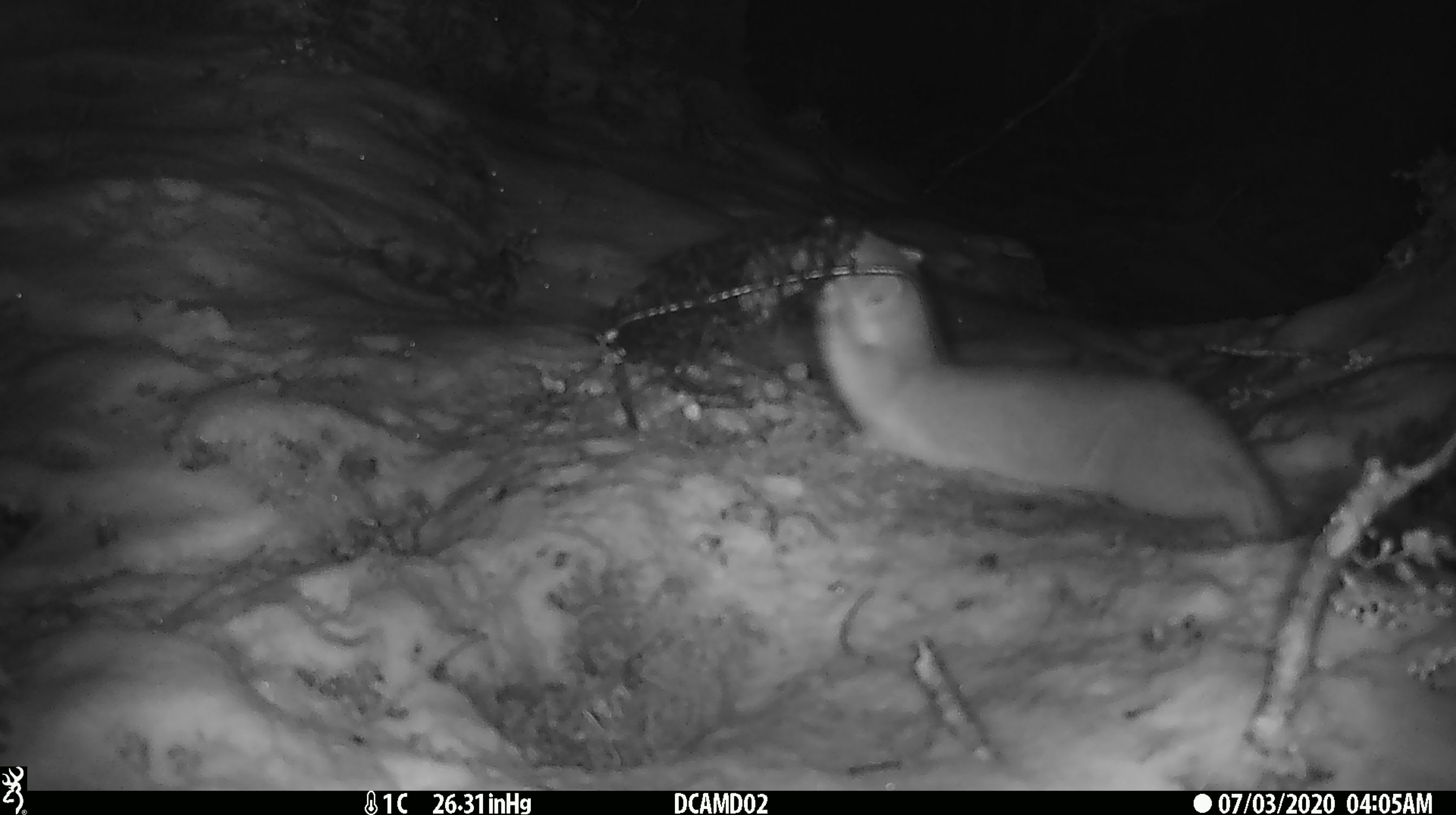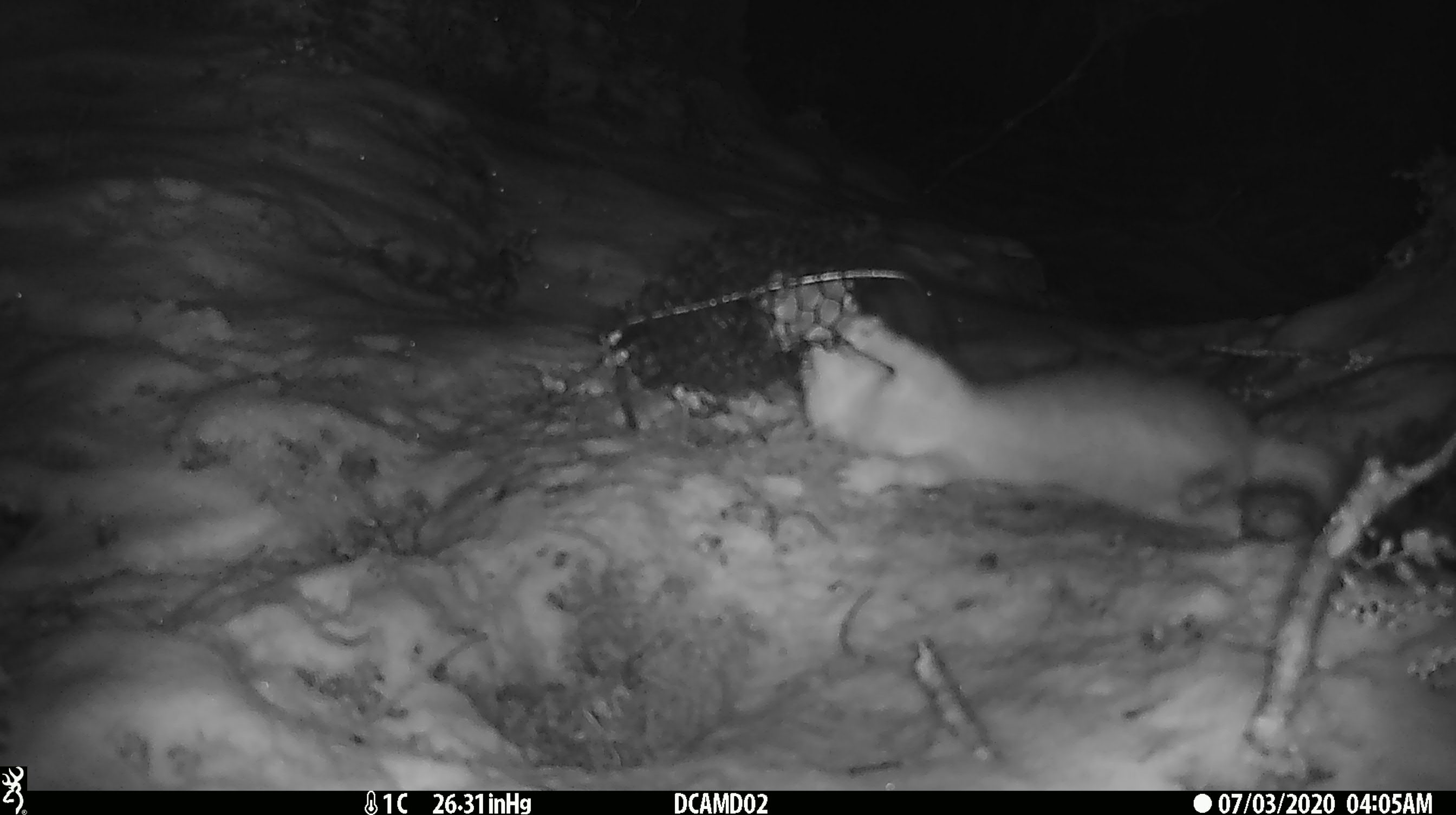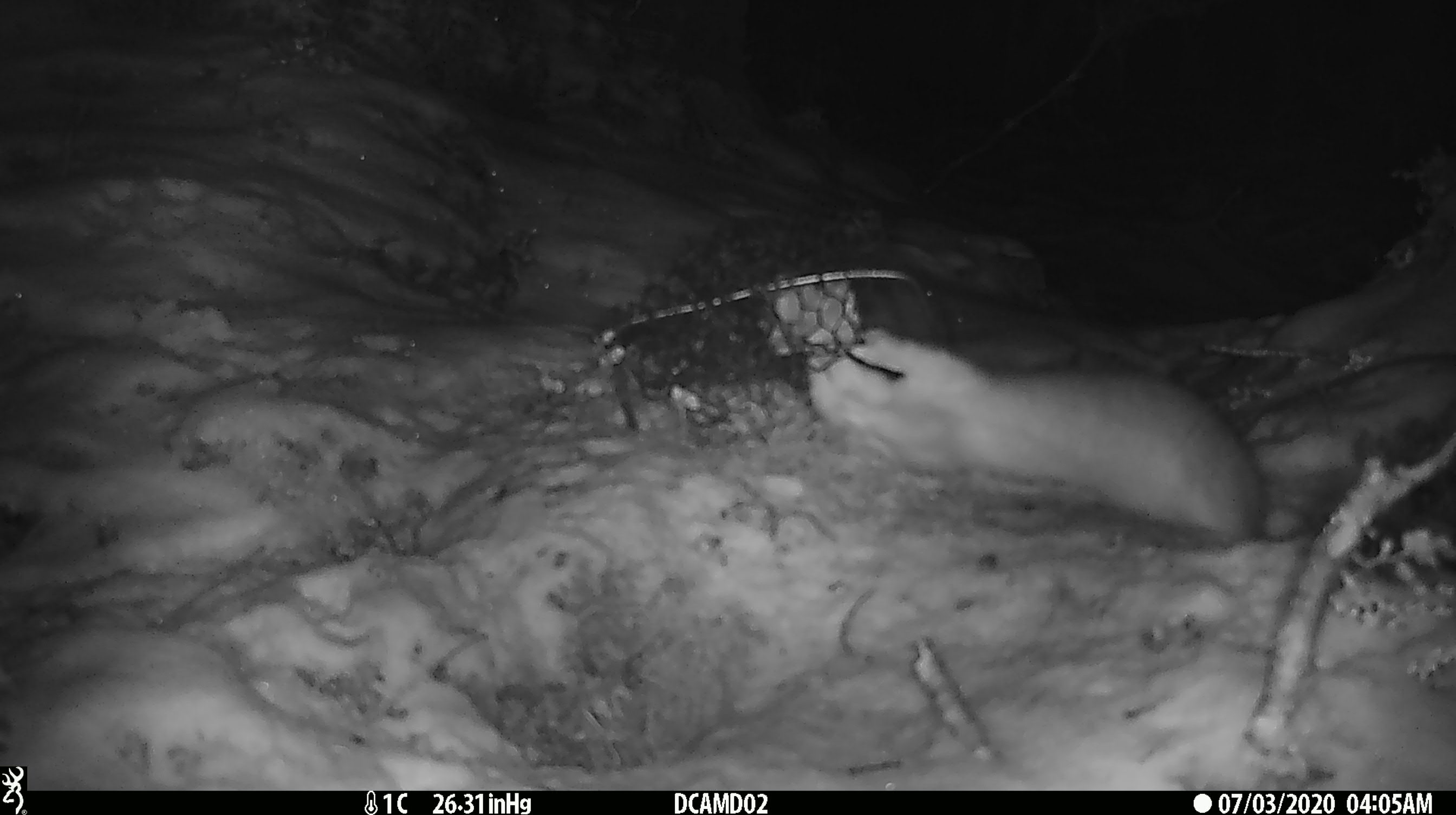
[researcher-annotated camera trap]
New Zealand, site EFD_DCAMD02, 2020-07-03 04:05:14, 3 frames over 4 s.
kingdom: Animalia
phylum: Chordata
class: Mammalia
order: Carnivora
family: Mustelidae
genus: Mustela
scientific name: Mustela erminea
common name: stoat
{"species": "stoat (Mustela erminea)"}